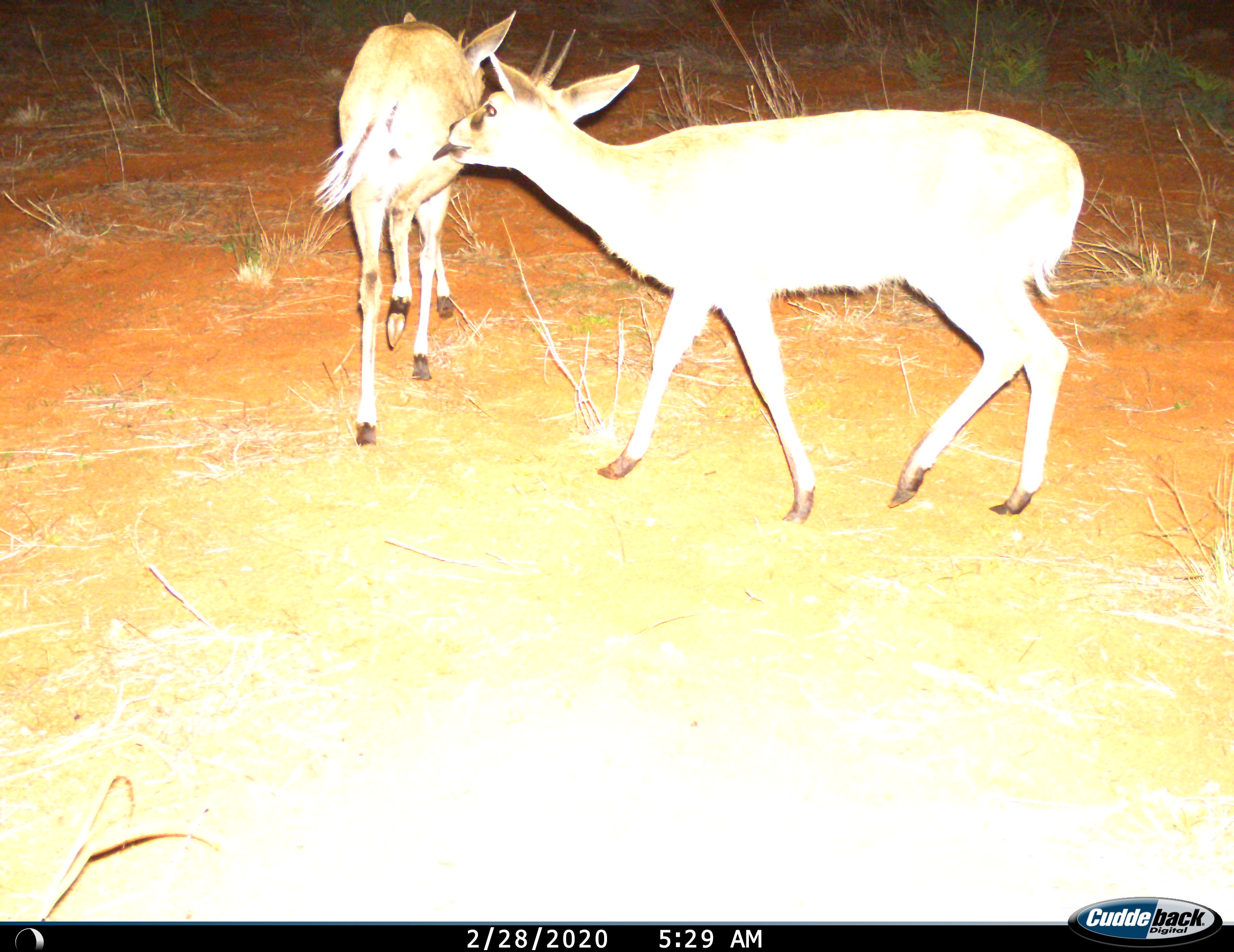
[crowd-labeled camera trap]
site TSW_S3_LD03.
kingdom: Animalia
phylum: Chordata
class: Mammalia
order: Artiodactyla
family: Bovidae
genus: Sylvicapra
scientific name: Sylvicapra grimmia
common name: common duiker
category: duikercommongrey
Duikercommongrey (common duiker) (Sylvicapra grimmia), count 2. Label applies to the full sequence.